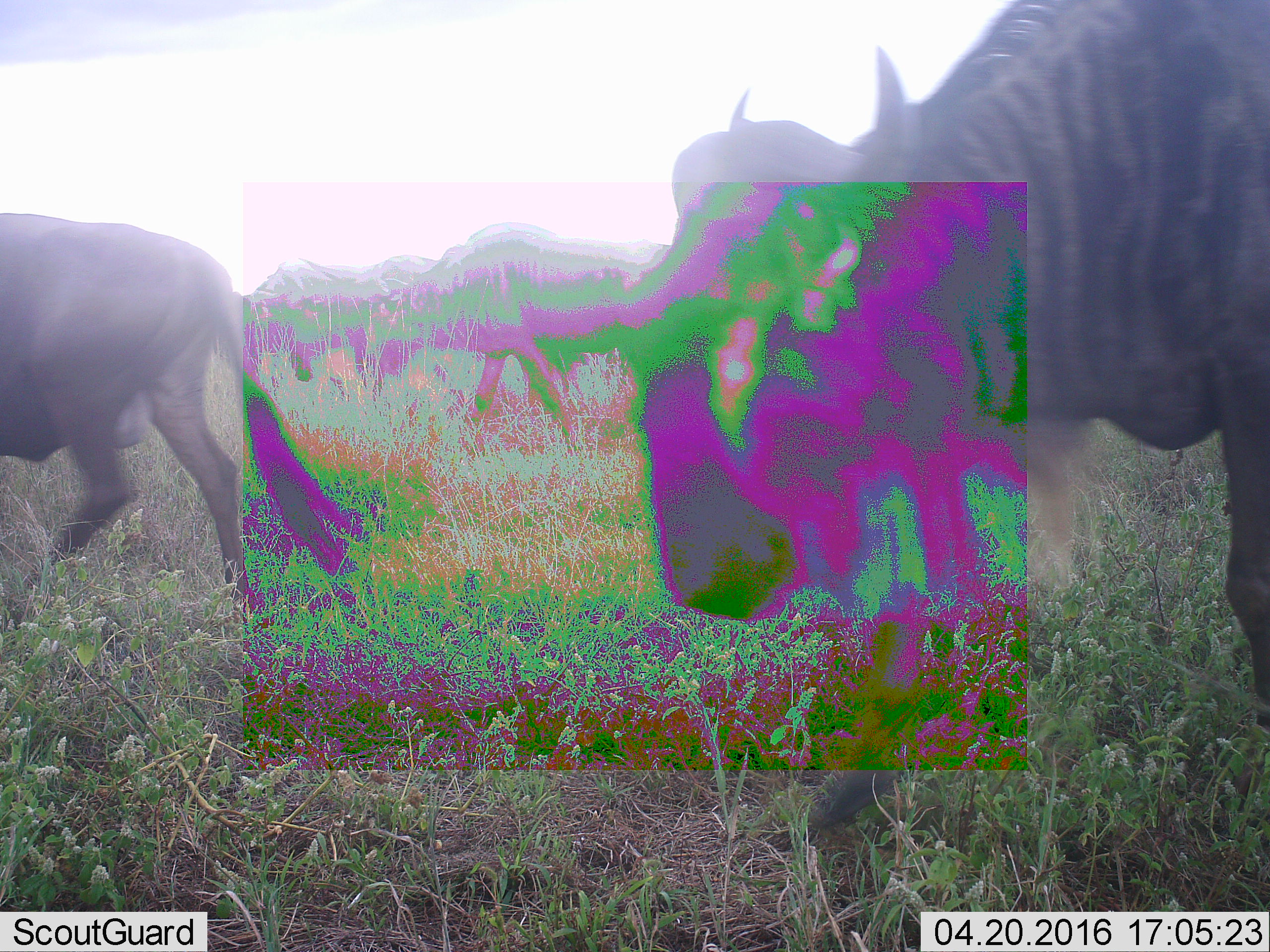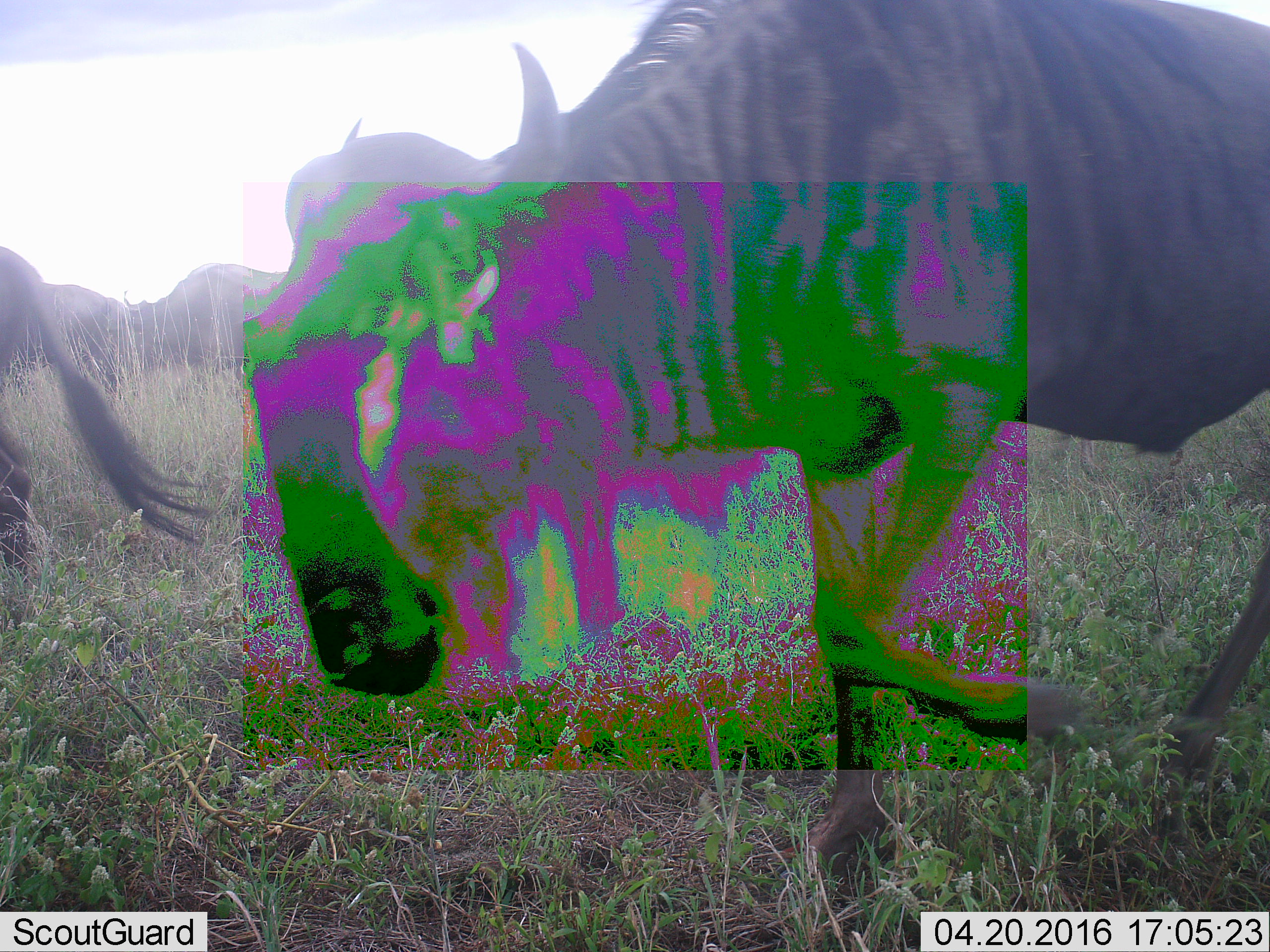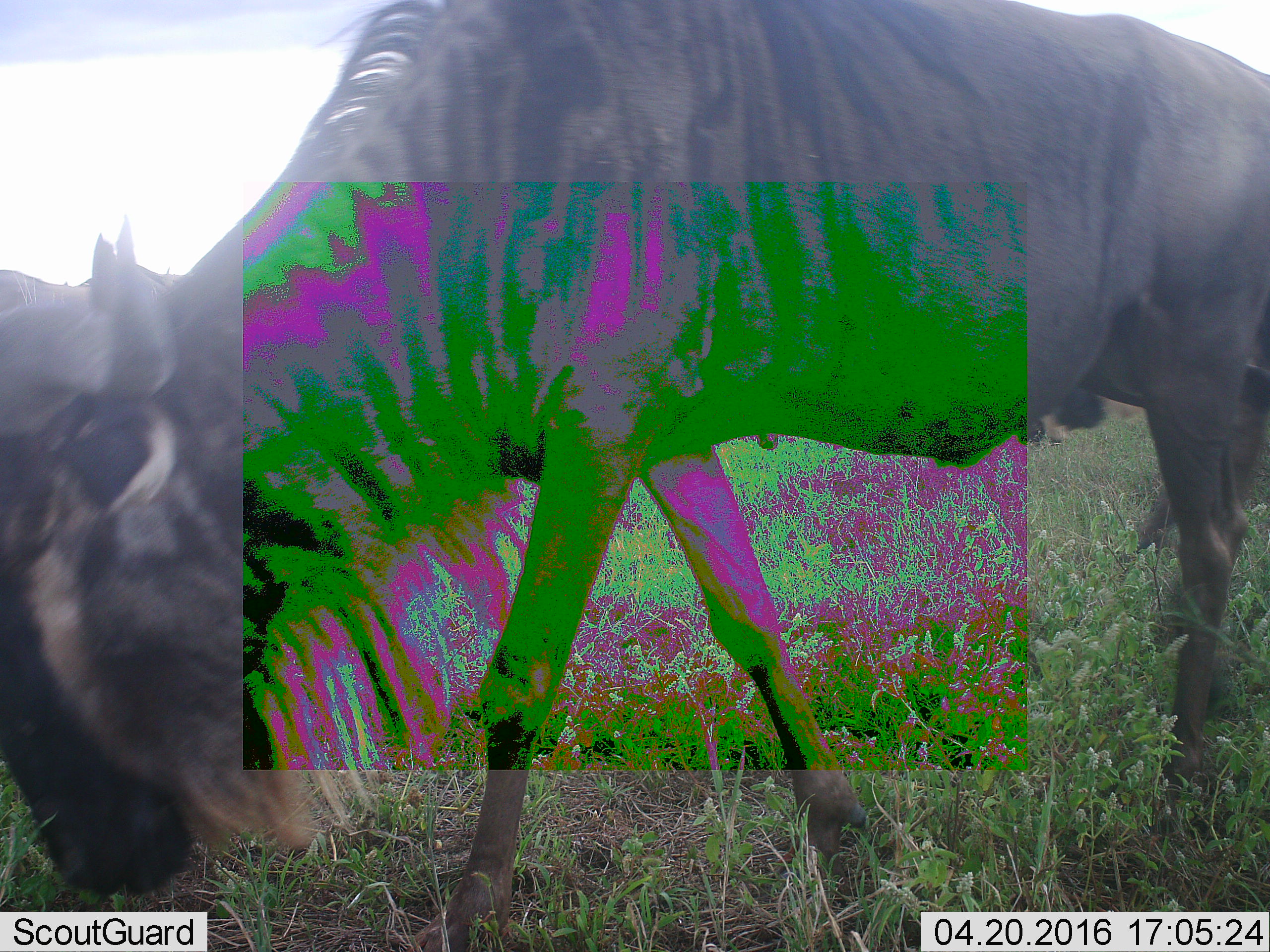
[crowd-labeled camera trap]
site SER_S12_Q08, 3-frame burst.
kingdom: Animalia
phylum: Chordata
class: Mammalia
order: Artiodactyla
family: Bovidae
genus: Connochaetes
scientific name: Connochaetes taurinus taurinus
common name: blue wildebeest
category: wildebeestblue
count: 5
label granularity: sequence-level